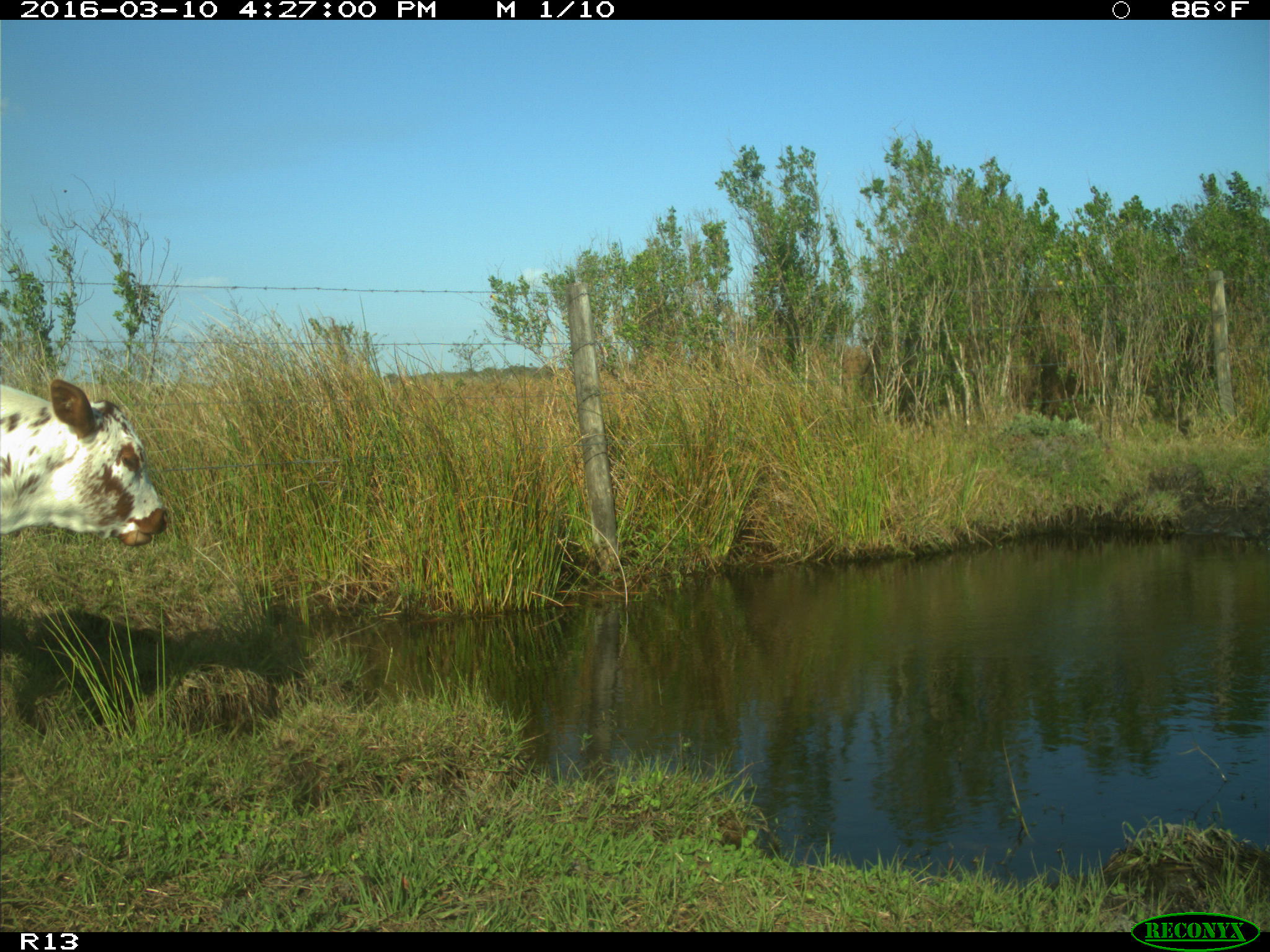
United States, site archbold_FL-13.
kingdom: Animalia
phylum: Chordata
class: Mammalia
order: Artiodactyla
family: Bovidae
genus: Bos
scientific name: Bos taurus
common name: domestic cow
Bos taurus (domestic cow).